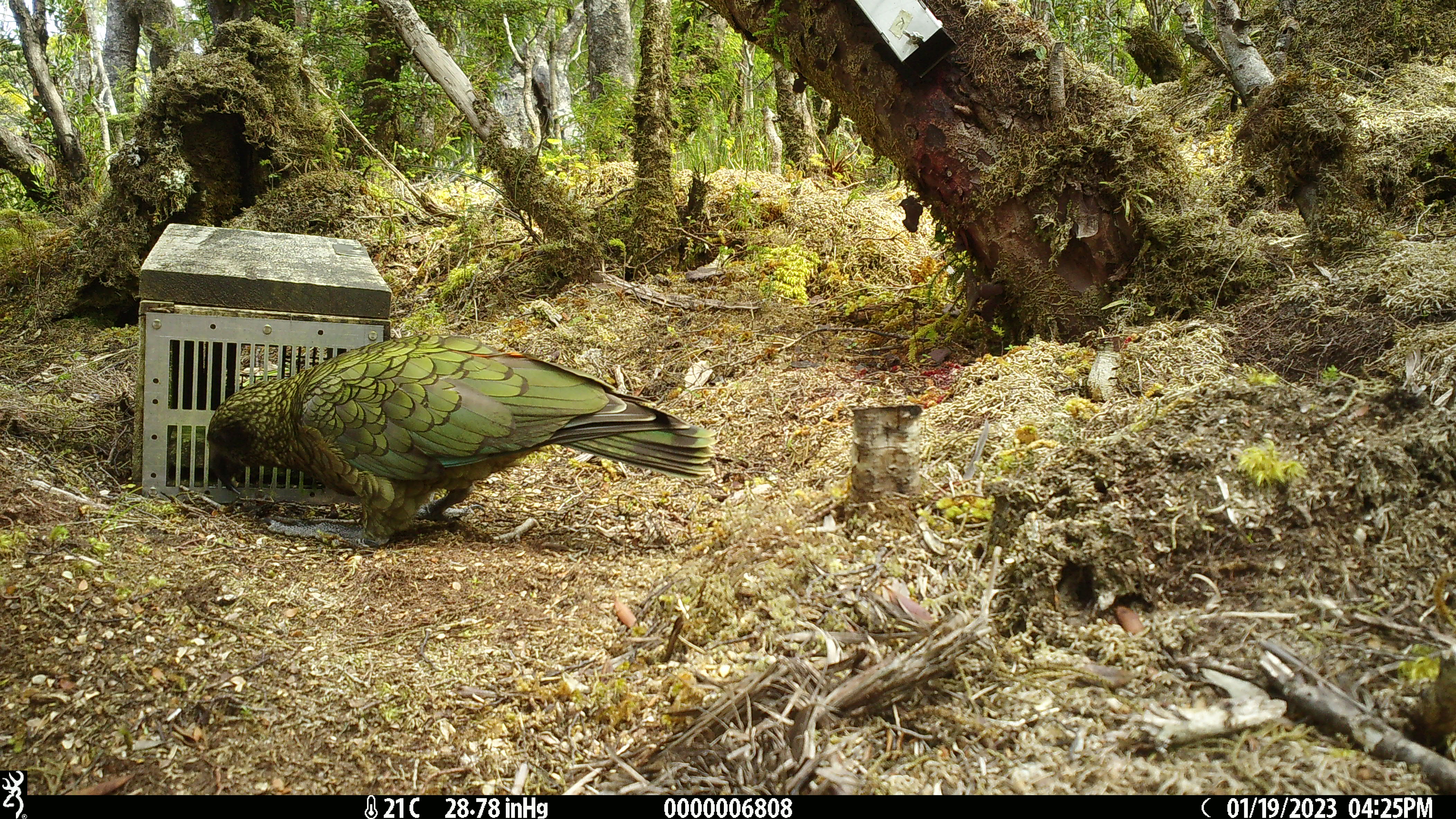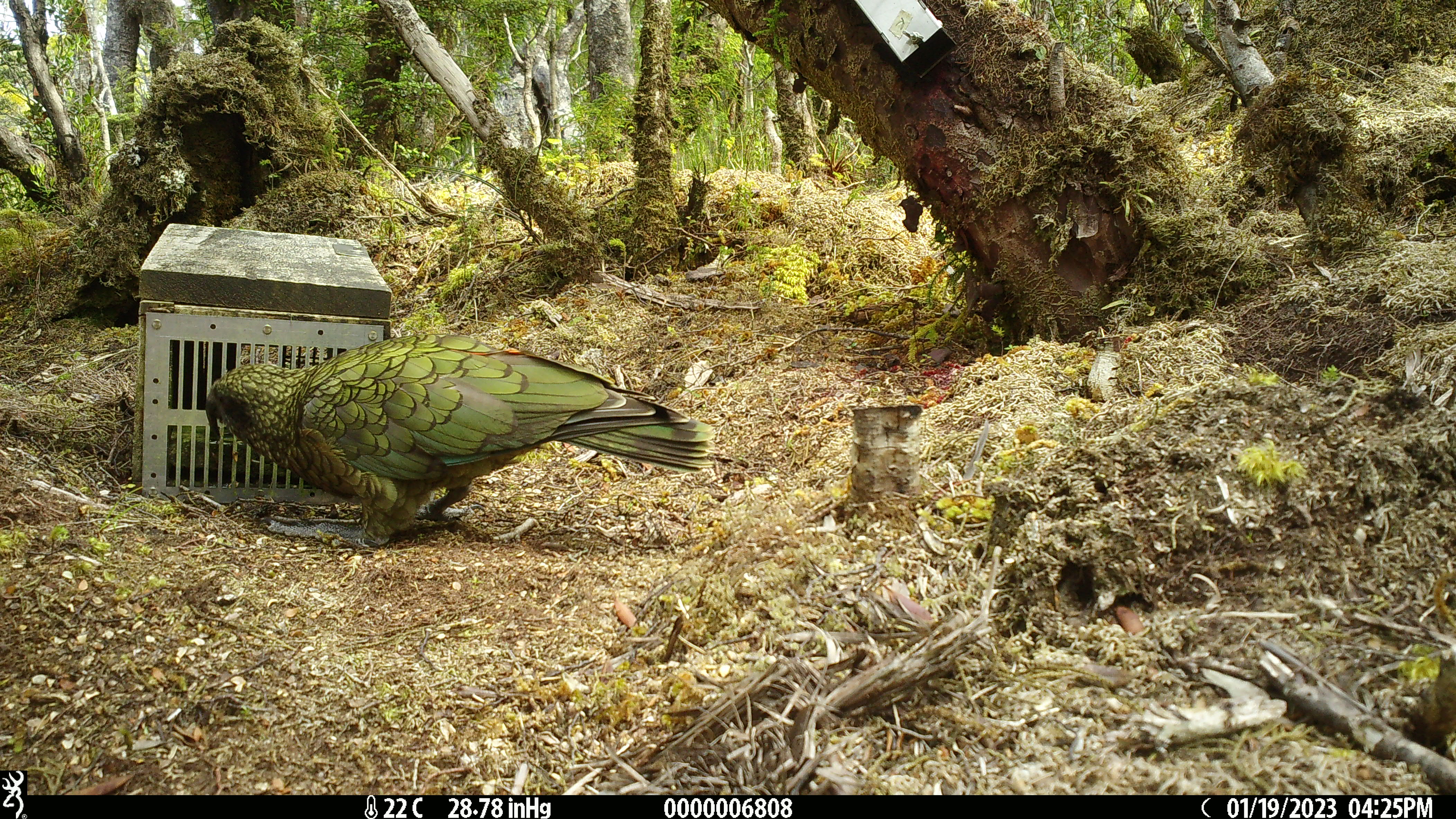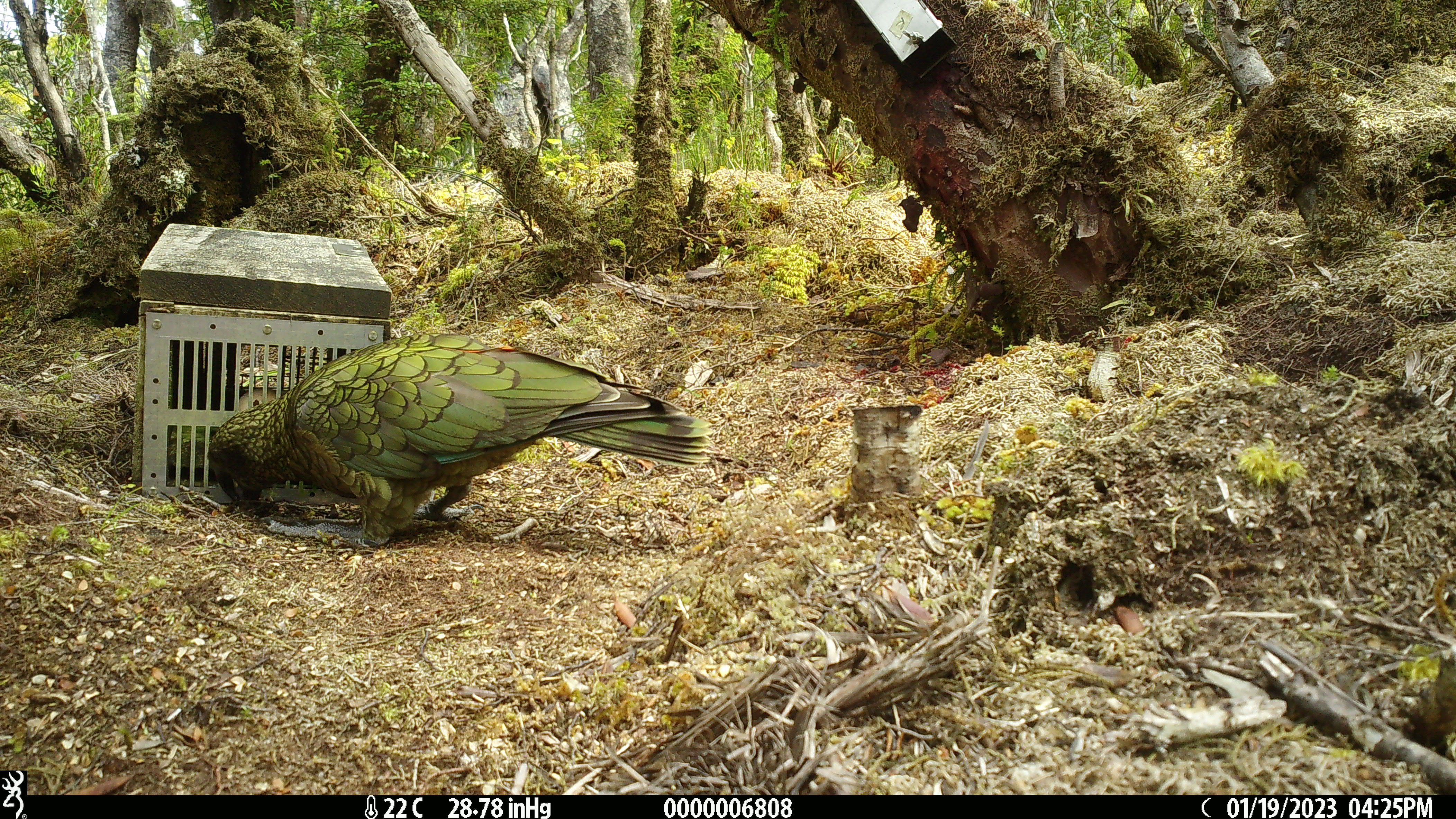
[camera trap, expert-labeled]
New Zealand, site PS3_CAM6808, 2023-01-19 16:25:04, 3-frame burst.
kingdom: Animalia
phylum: Chordata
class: Aves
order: Psittaciformes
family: Strigopidae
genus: Nestor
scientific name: Nestor notabilis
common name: kea